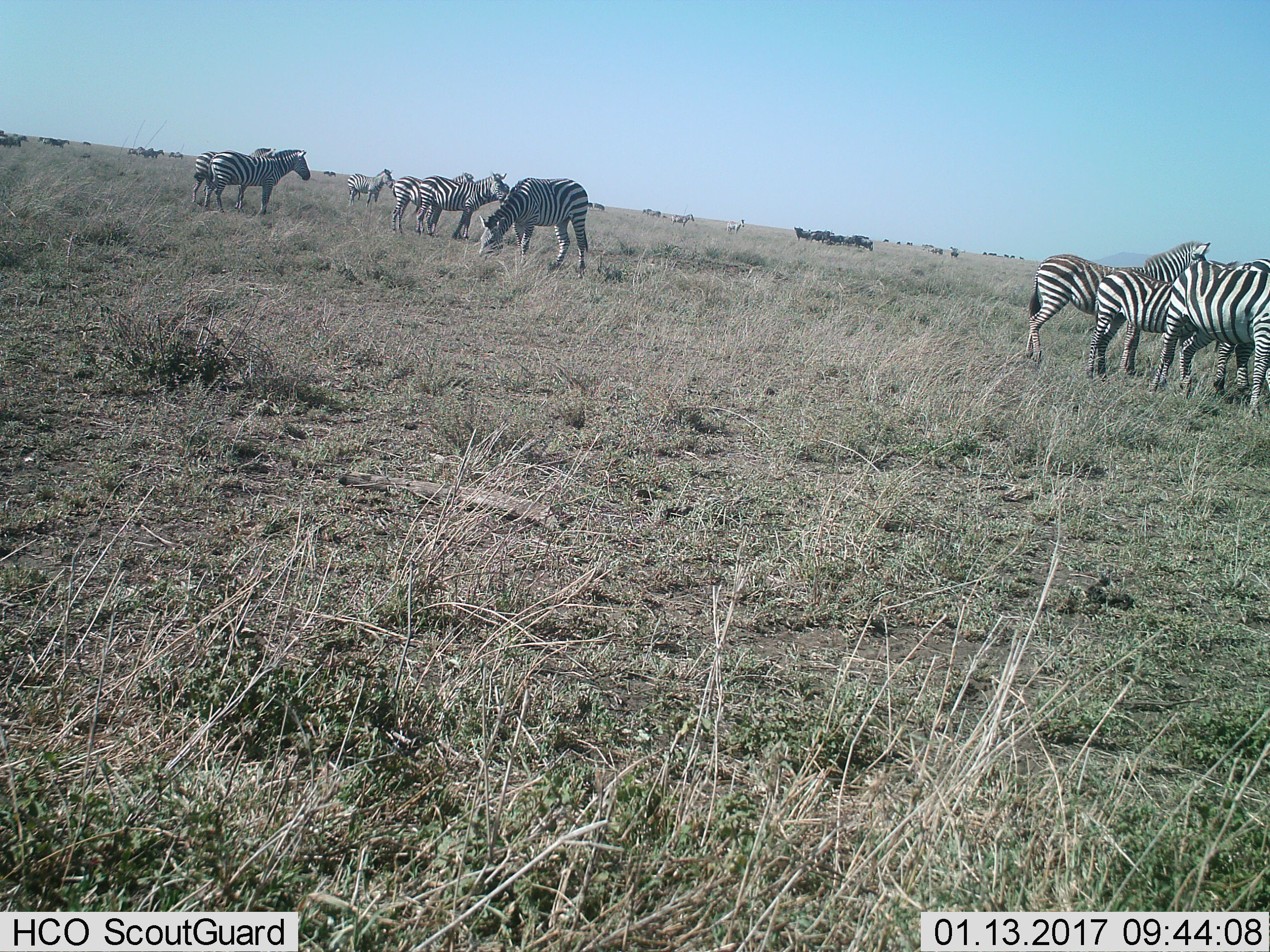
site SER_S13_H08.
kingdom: Animalia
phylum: Chordata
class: Mammalia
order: Perissodactyla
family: Equidae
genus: Equus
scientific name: Equus quagga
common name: plains zebra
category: zebraplains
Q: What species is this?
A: Zebraplains (plains zebra) (Equus quagga).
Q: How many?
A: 10.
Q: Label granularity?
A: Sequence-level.